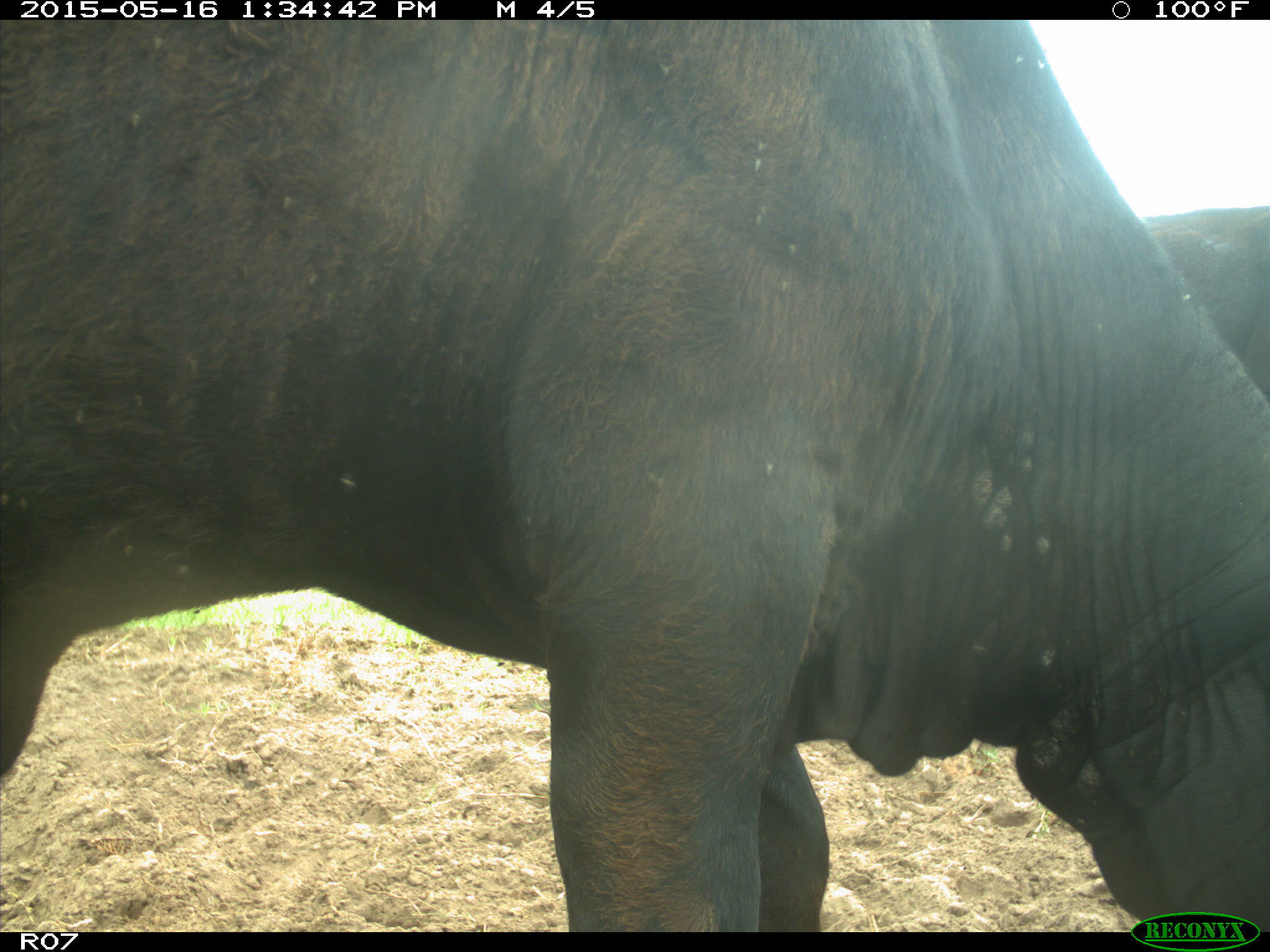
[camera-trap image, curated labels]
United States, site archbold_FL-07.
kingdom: Animalia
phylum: Chordata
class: Mammalia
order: Artiodactyla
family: Bovidae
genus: Bos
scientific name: Bos taurus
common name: domestic cow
Bos taurus (domestic cow).